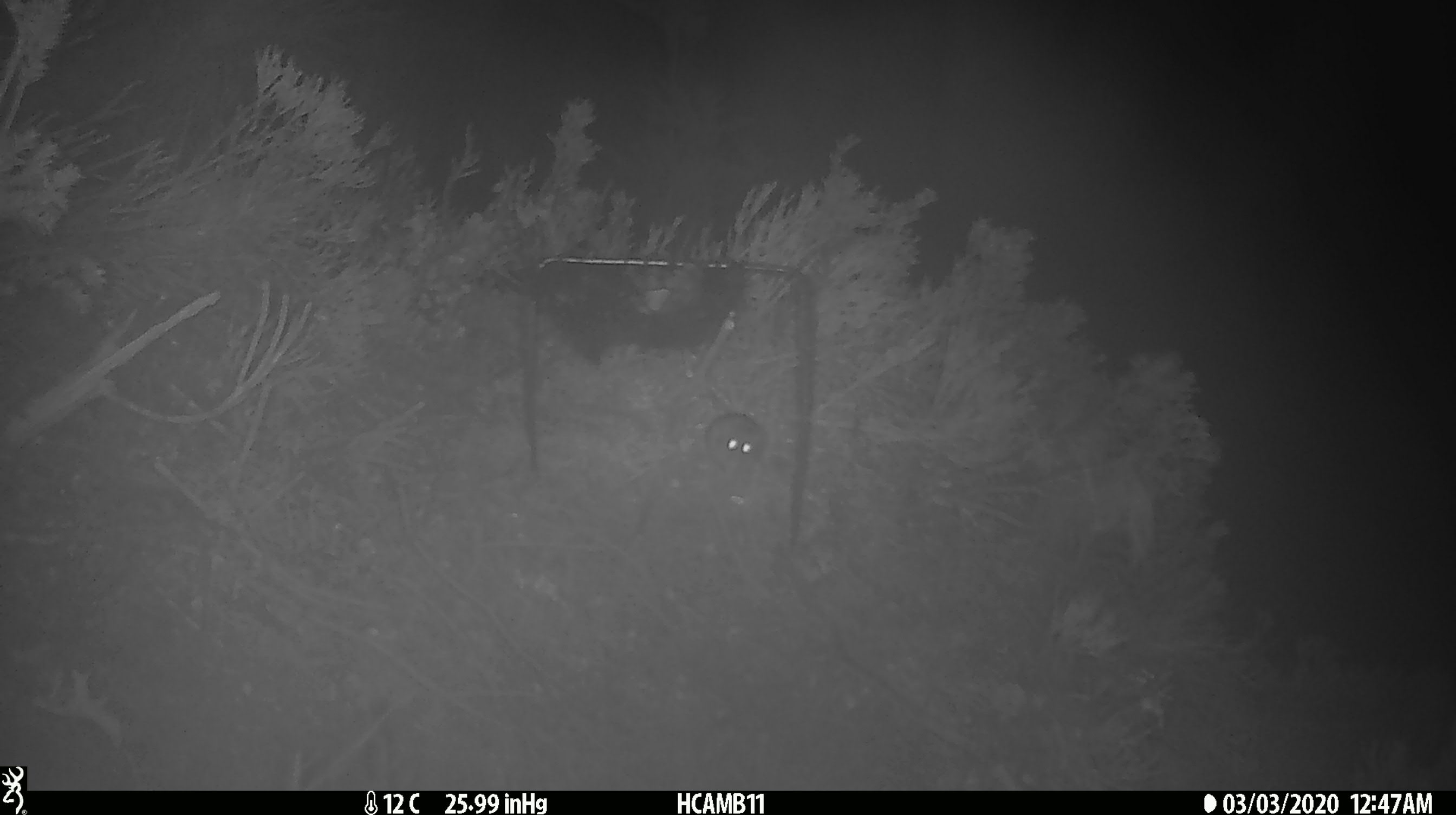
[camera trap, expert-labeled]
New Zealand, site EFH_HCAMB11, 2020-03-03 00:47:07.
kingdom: Animalia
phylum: Chordata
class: Mammalia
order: Rodentia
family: Muridae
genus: Mus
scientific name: Mus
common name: mouse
Mouse (Mus).